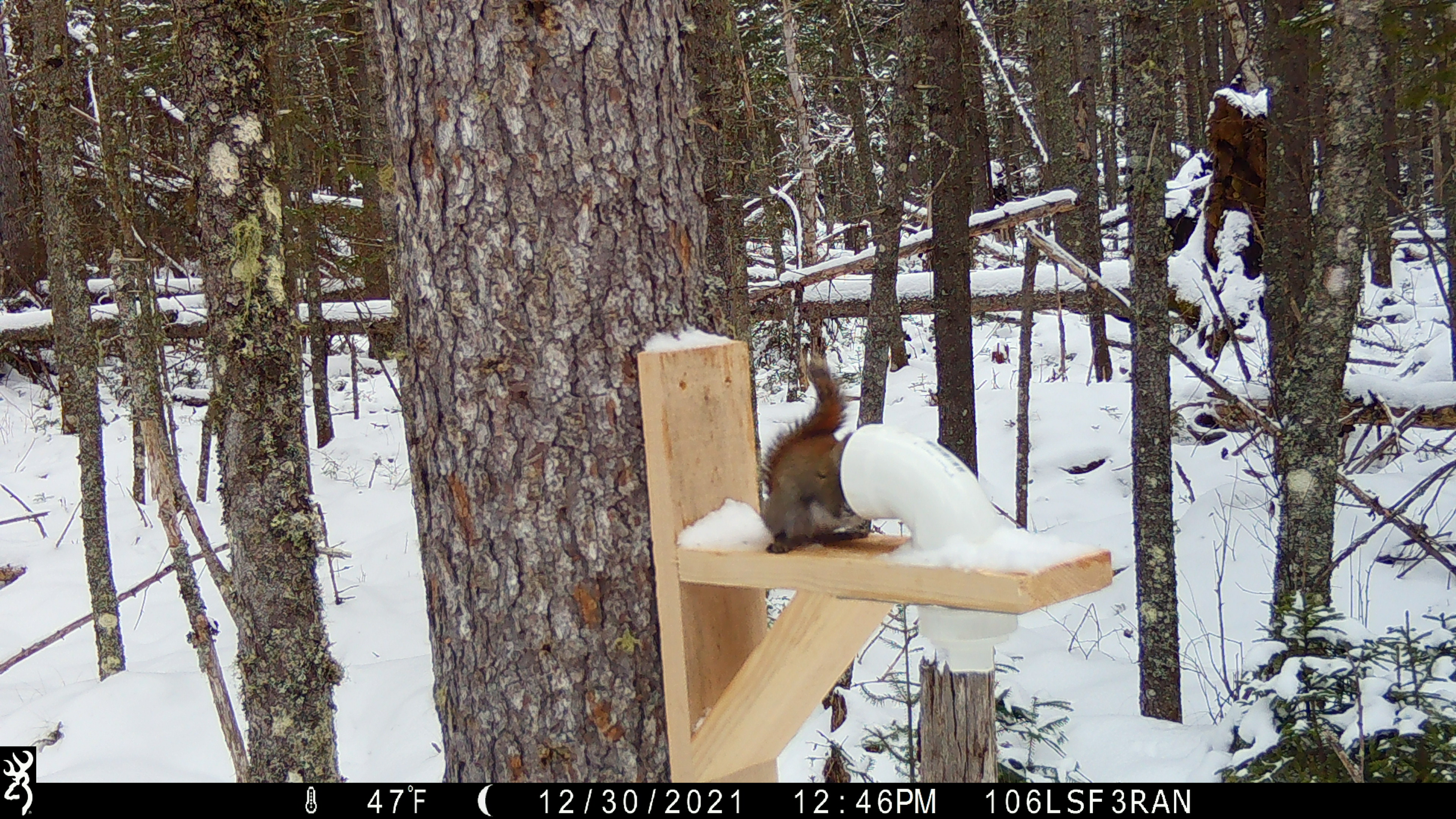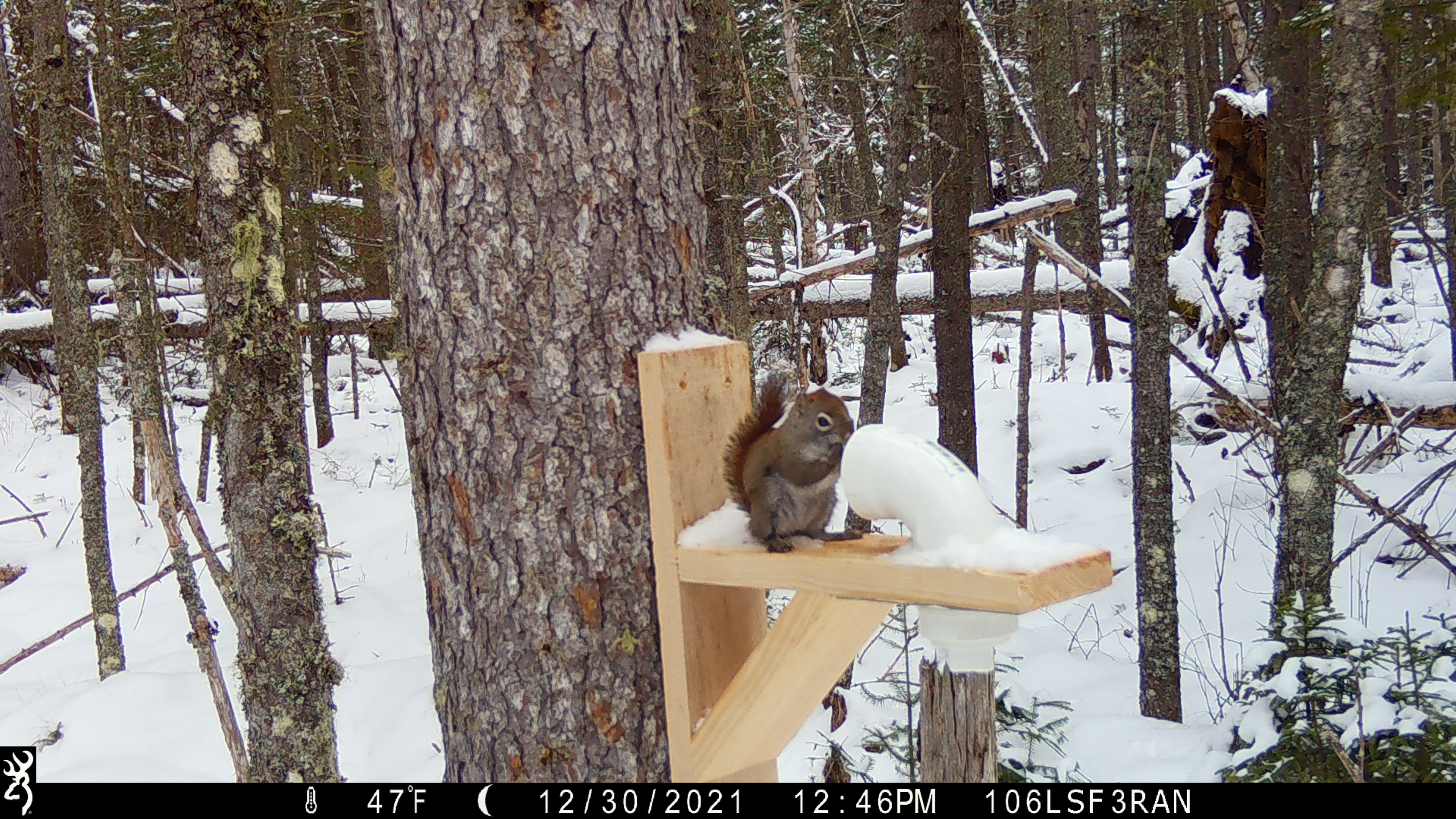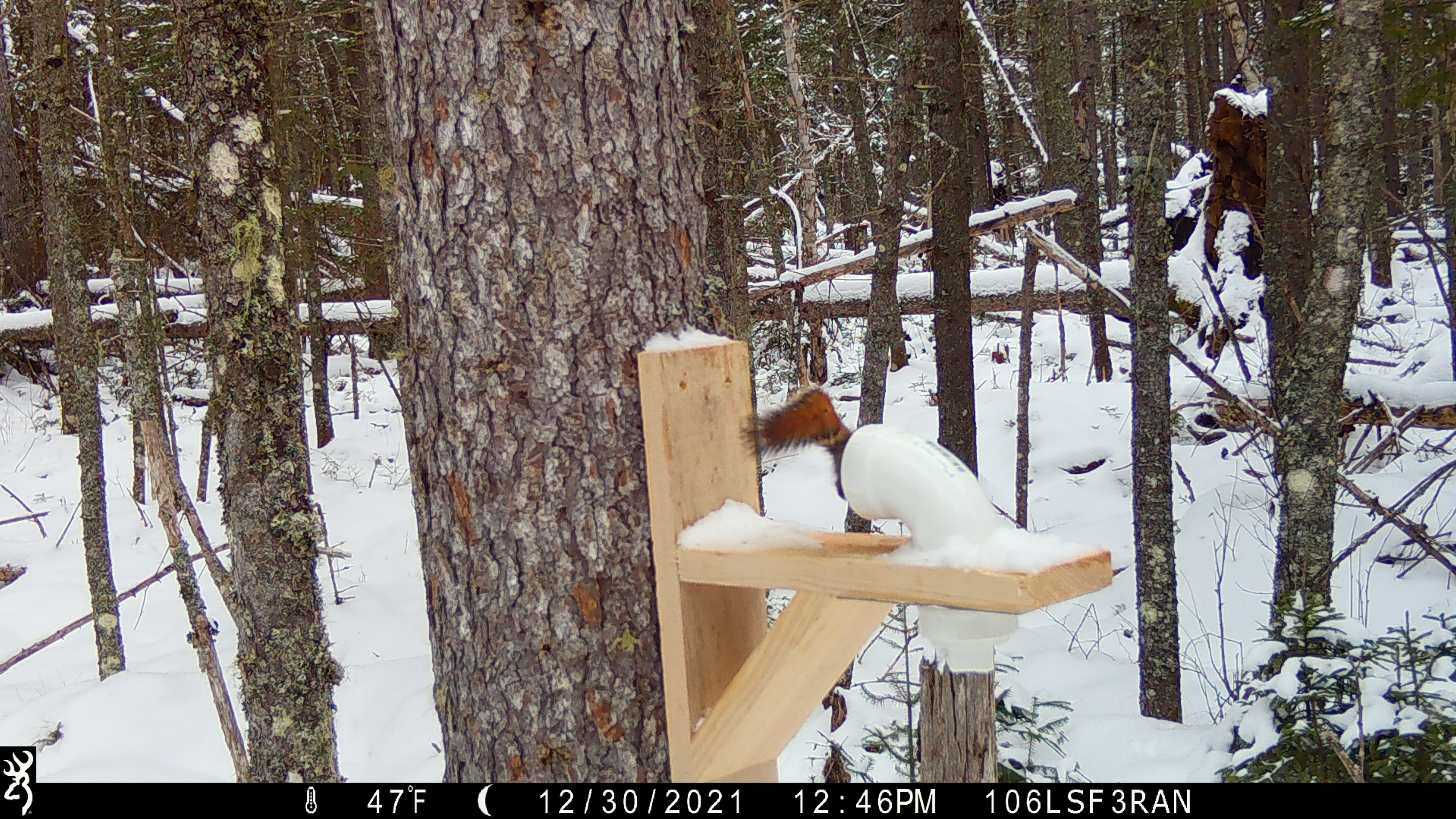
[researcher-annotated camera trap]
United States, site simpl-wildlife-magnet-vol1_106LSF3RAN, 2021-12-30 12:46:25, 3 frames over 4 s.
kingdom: Animalia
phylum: Chordata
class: Mammalia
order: Rodentia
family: Sciuridae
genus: Tamiasciurus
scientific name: Tamiasciurus hudsonicus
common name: red squirrel